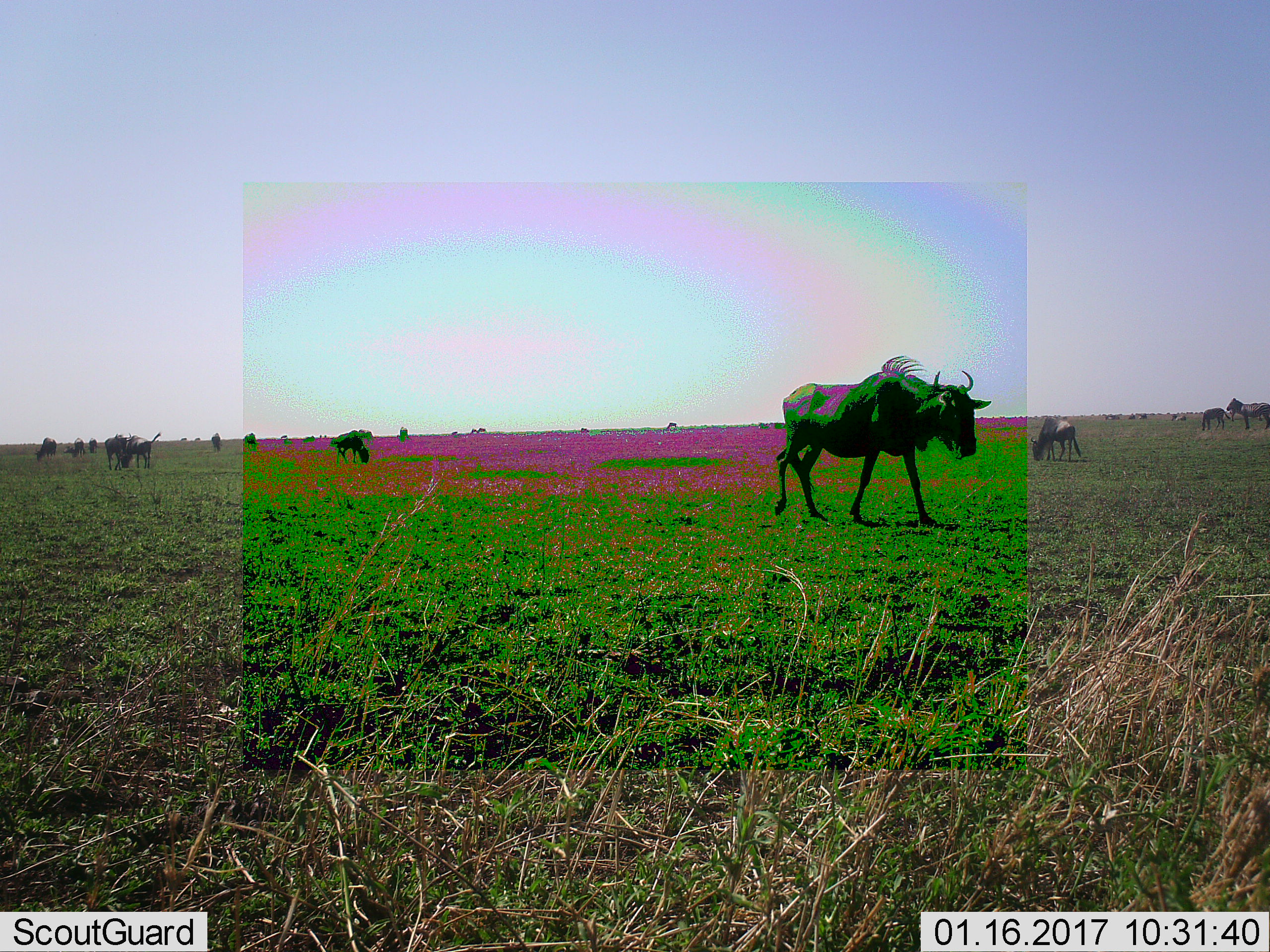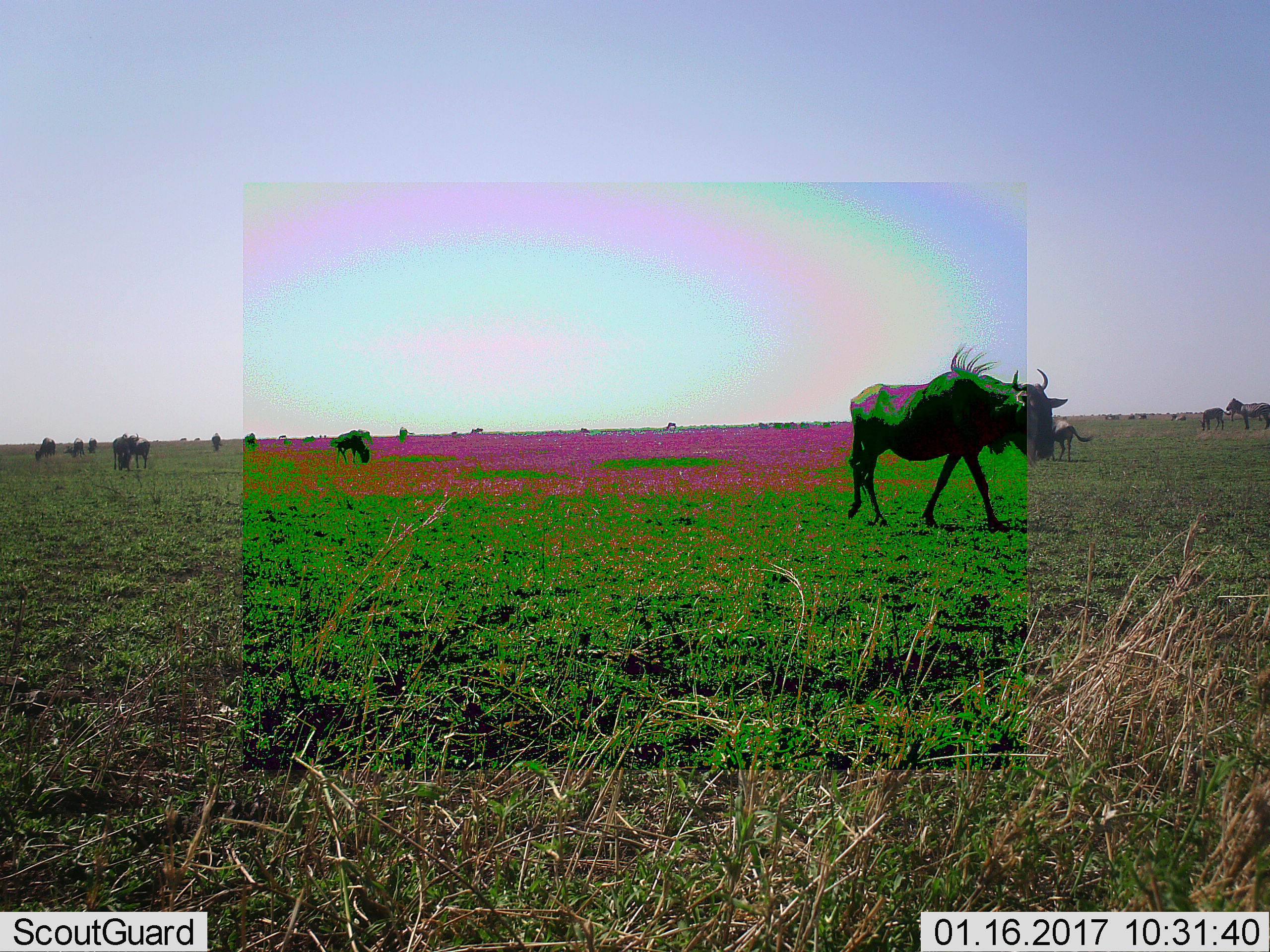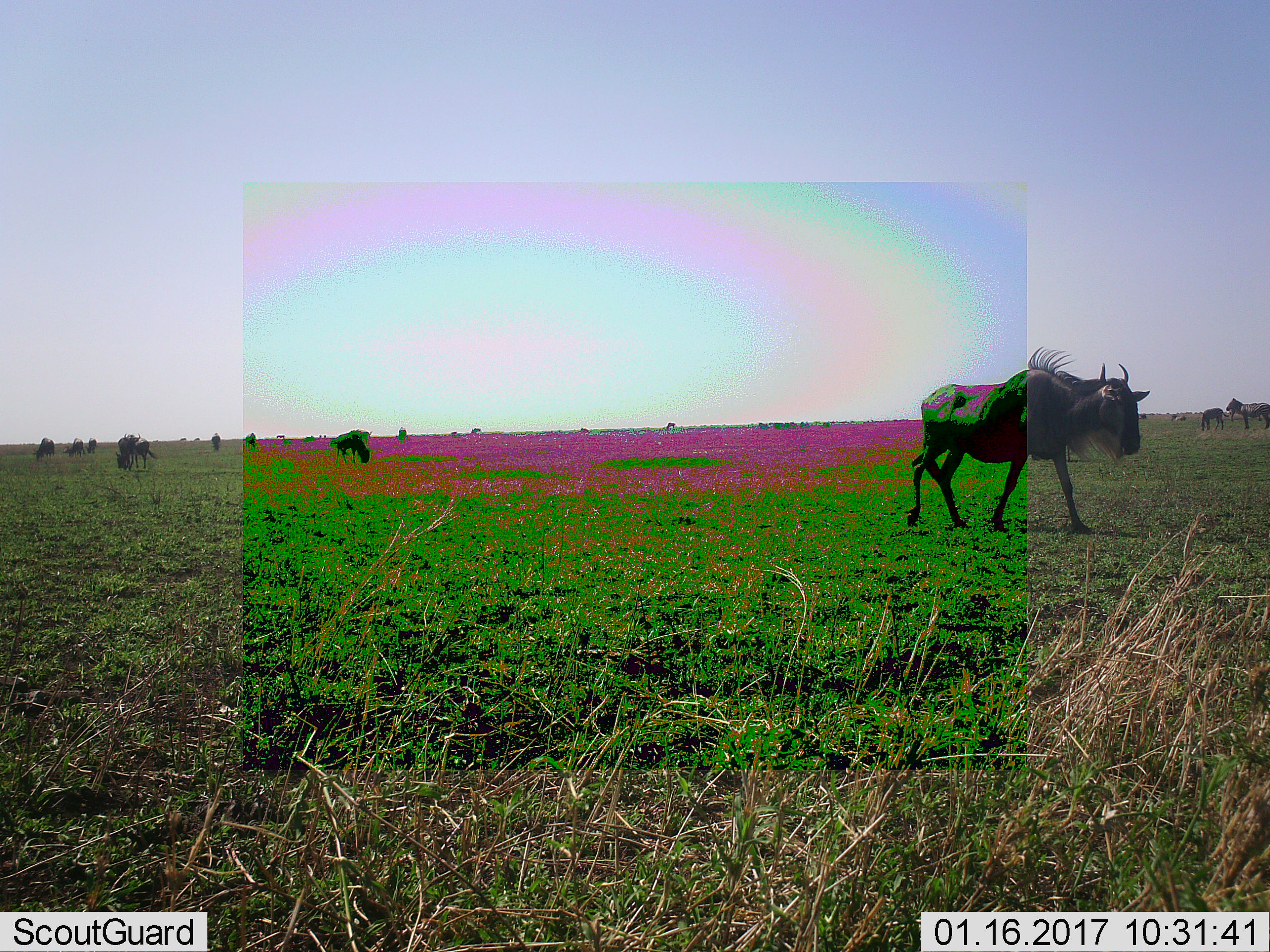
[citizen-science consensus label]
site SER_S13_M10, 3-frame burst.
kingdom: Animalia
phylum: Chordata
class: Mammalia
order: Artiodactyla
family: Bovidae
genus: Connochaetes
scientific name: Connochaetes taurinus taurinus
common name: blue wildebeest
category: wildebeestblue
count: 11-50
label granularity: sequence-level